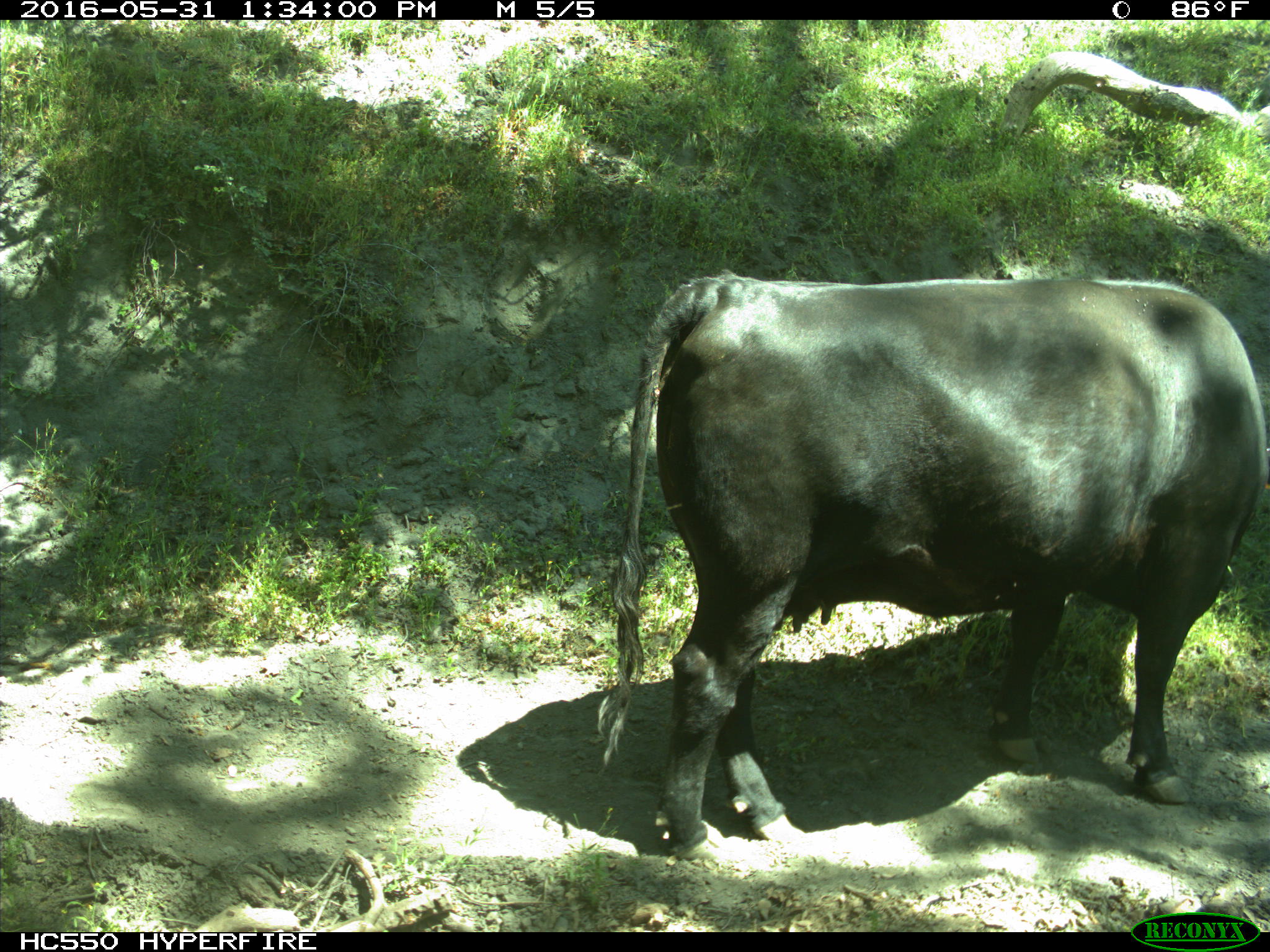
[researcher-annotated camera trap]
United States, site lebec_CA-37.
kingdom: Animalia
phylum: Chordata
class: Mammalia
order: Artiodactyla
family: Bovidae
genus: Bos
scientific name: Bos taurus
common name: domestic cow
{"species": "Bos taurus (domestic cow)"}